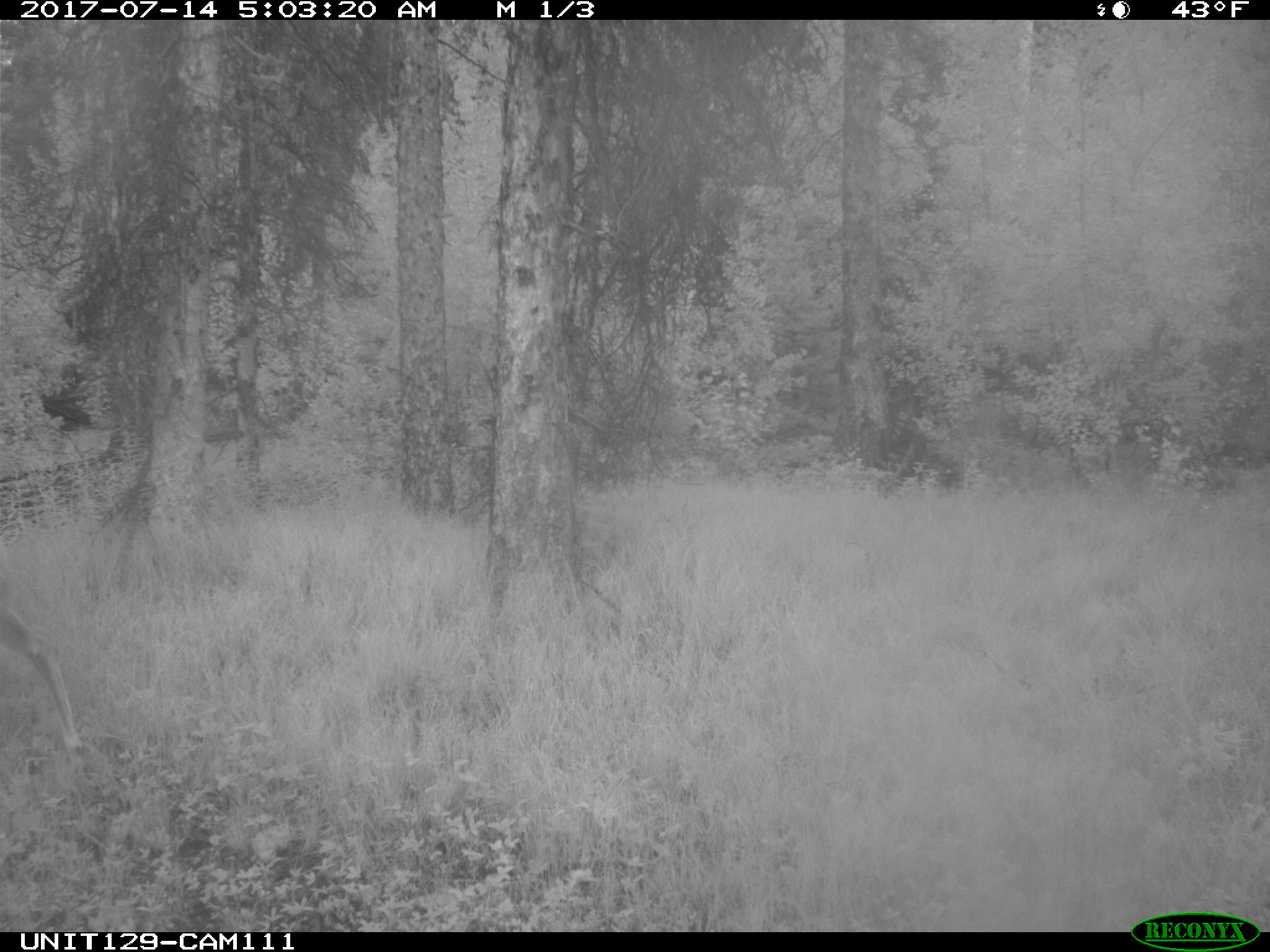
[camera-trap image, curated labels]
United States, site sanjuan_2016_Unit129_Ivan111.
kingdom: Animalia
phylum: Chordata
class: Mammalia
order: Artiodactyla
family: Cervidae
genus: Odocoileus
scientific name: Odocoileus hemionus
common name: mule deer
Odocoileus hemionus (mule deer).